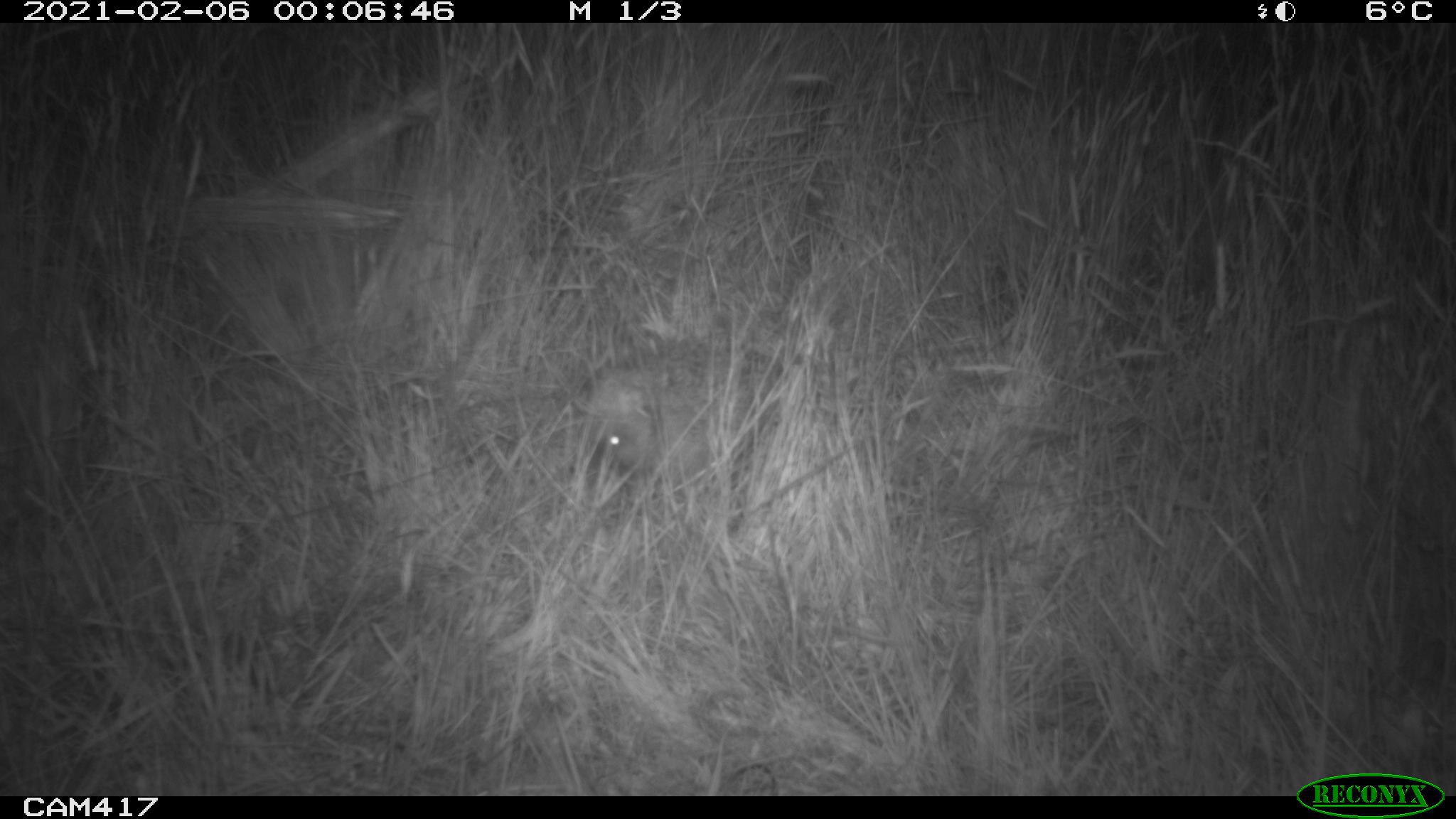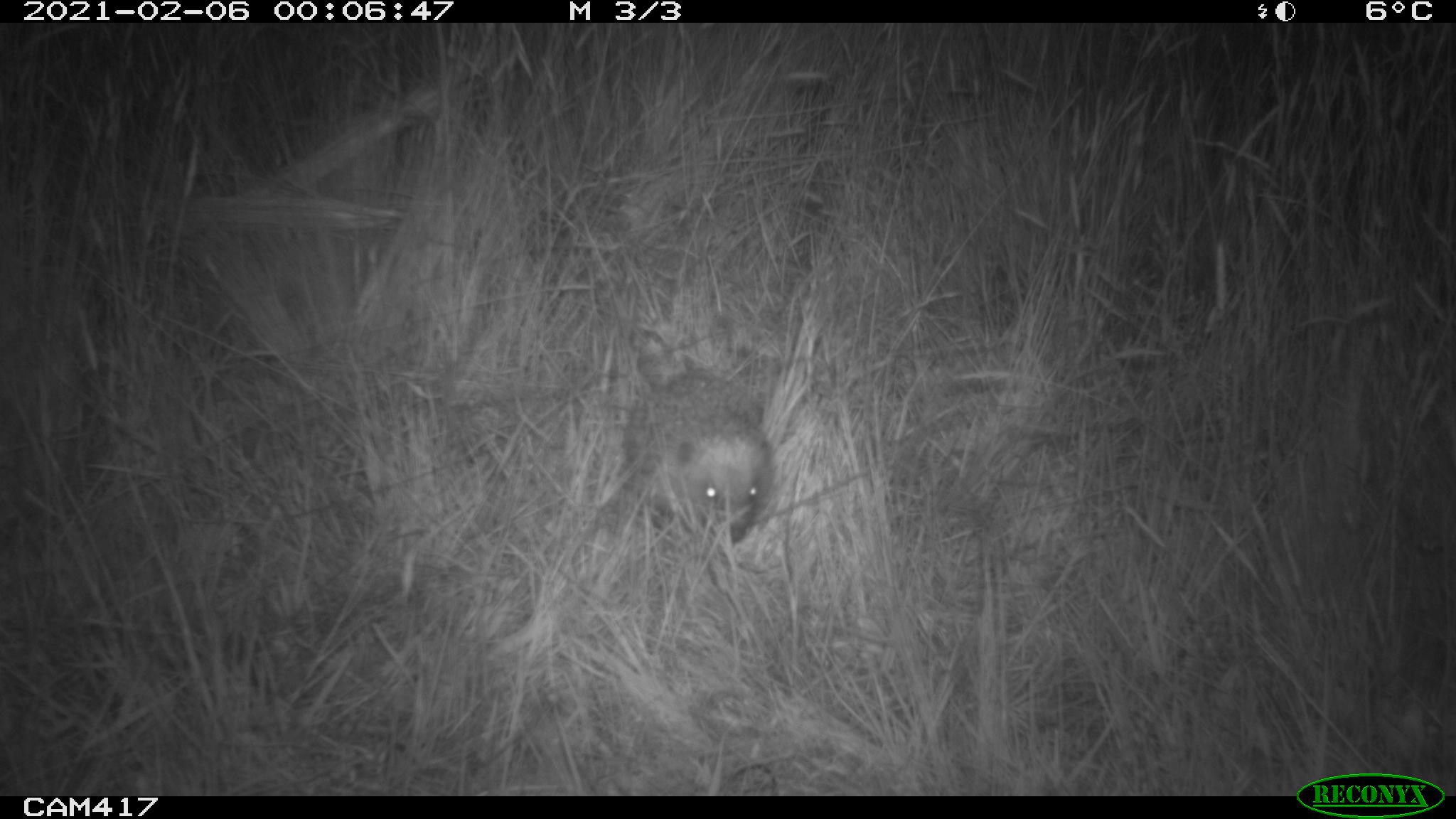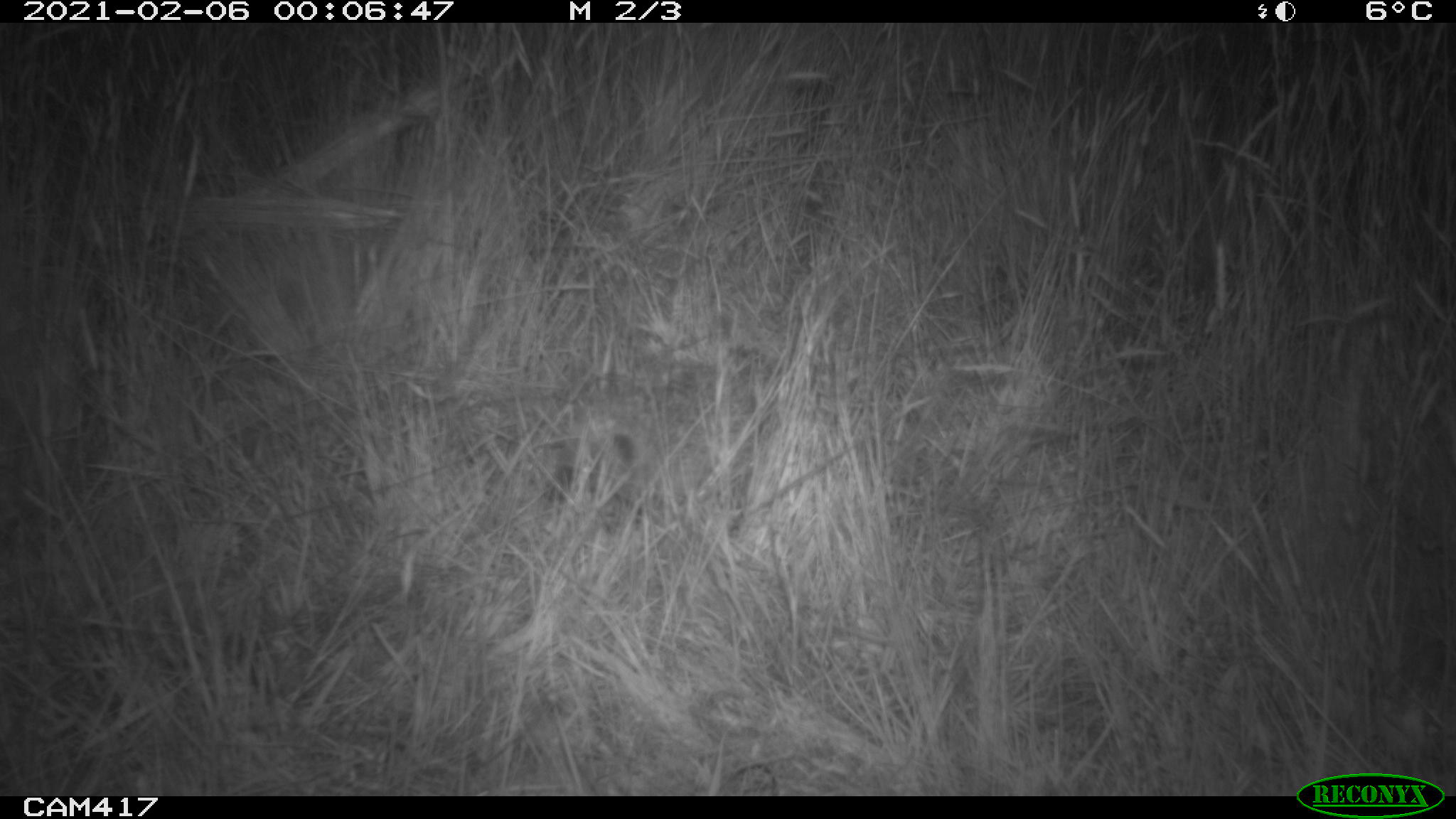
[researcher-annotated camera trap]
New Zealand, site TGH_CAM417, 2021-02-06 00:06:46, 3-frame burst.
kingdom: Animalia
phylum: Chordata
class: Mammalia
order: Eulipotyphla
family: Erinaceidae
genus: Erinaceus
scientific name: Erinaceus europaeus europaeus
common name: european hedgehog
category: hedgehog